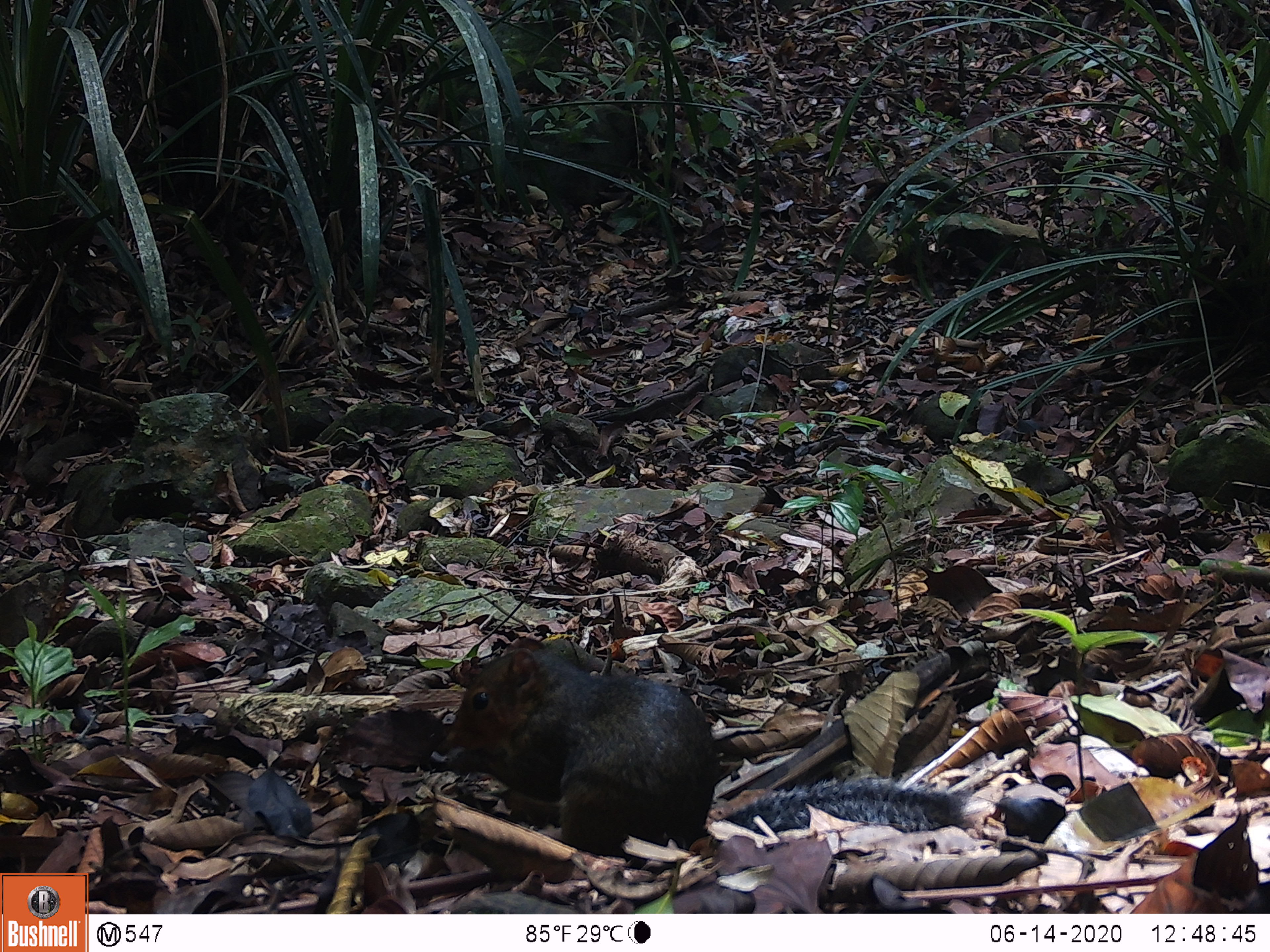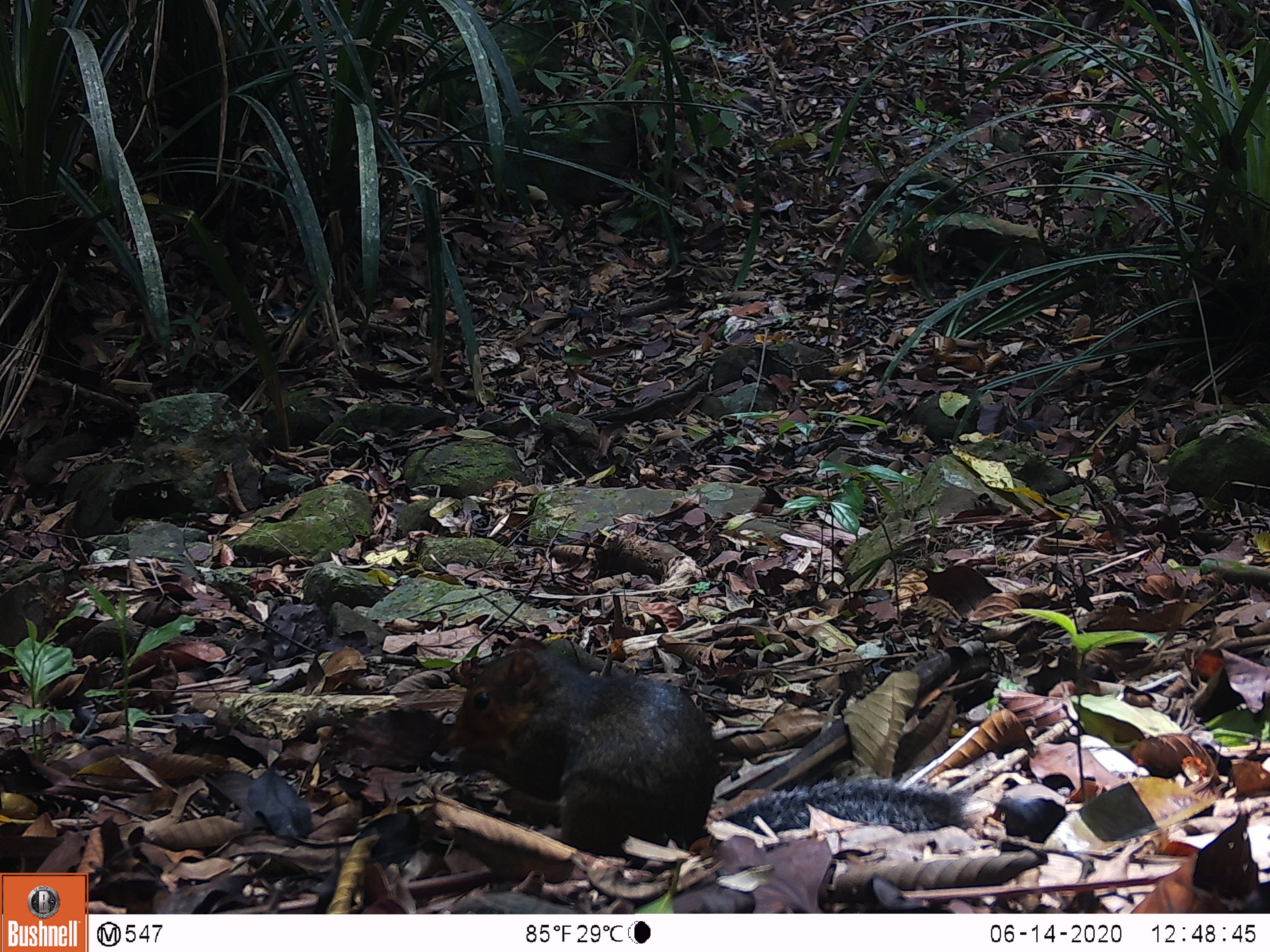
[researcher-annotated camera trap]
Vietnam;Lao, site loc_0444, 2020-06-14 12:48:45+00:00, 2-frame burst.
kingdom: Animalia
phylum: Chordata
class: Mammalia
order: Rodentia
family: Sciuridae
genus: Dremomys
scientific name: Dremomys rufigenis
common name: red-cheeked squirrel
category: red cheeked squirrel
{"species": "red cheeked squirrel (red-cheeked squirrel) (Dremomys rufigenis)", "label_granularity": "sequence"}